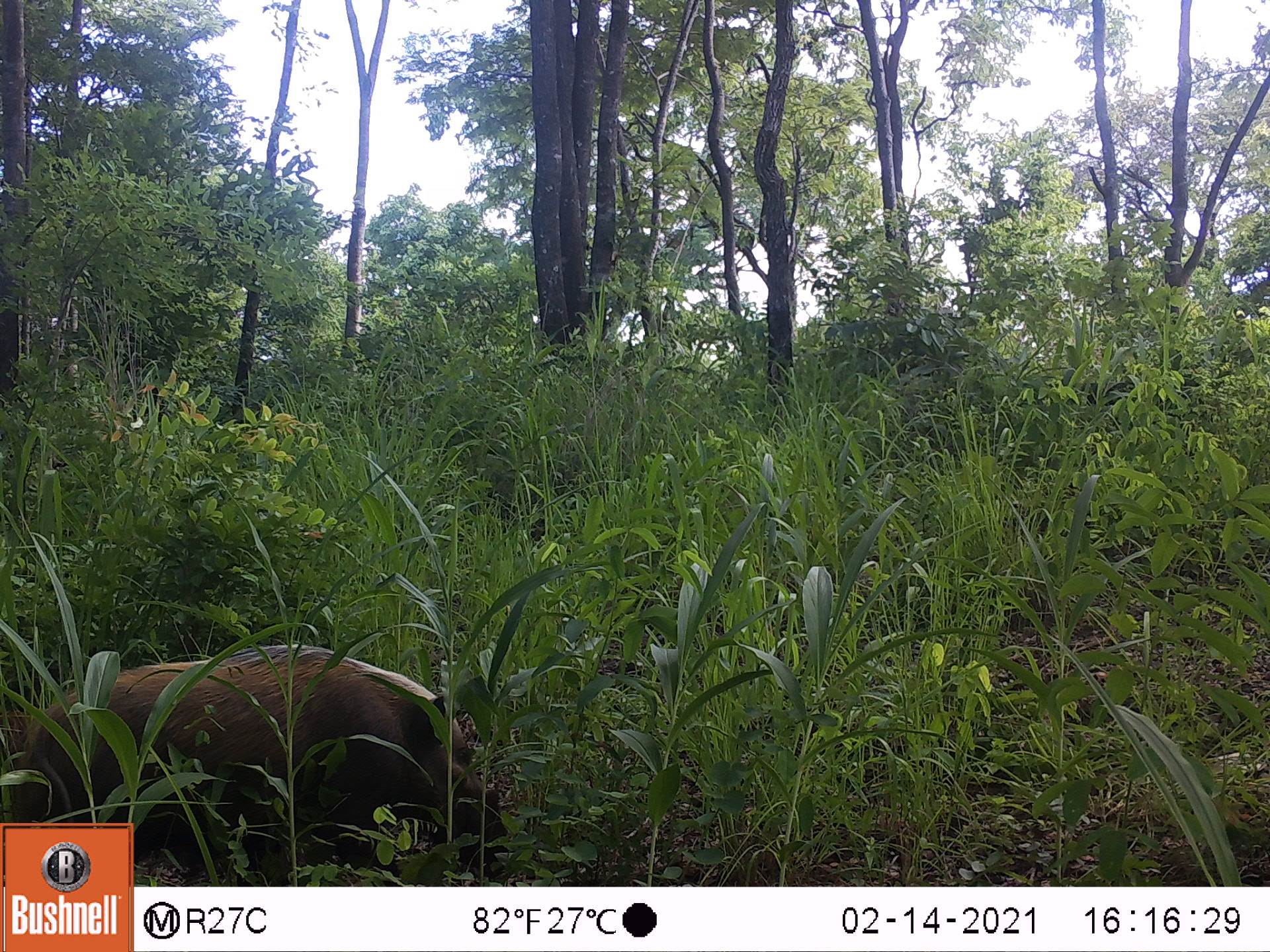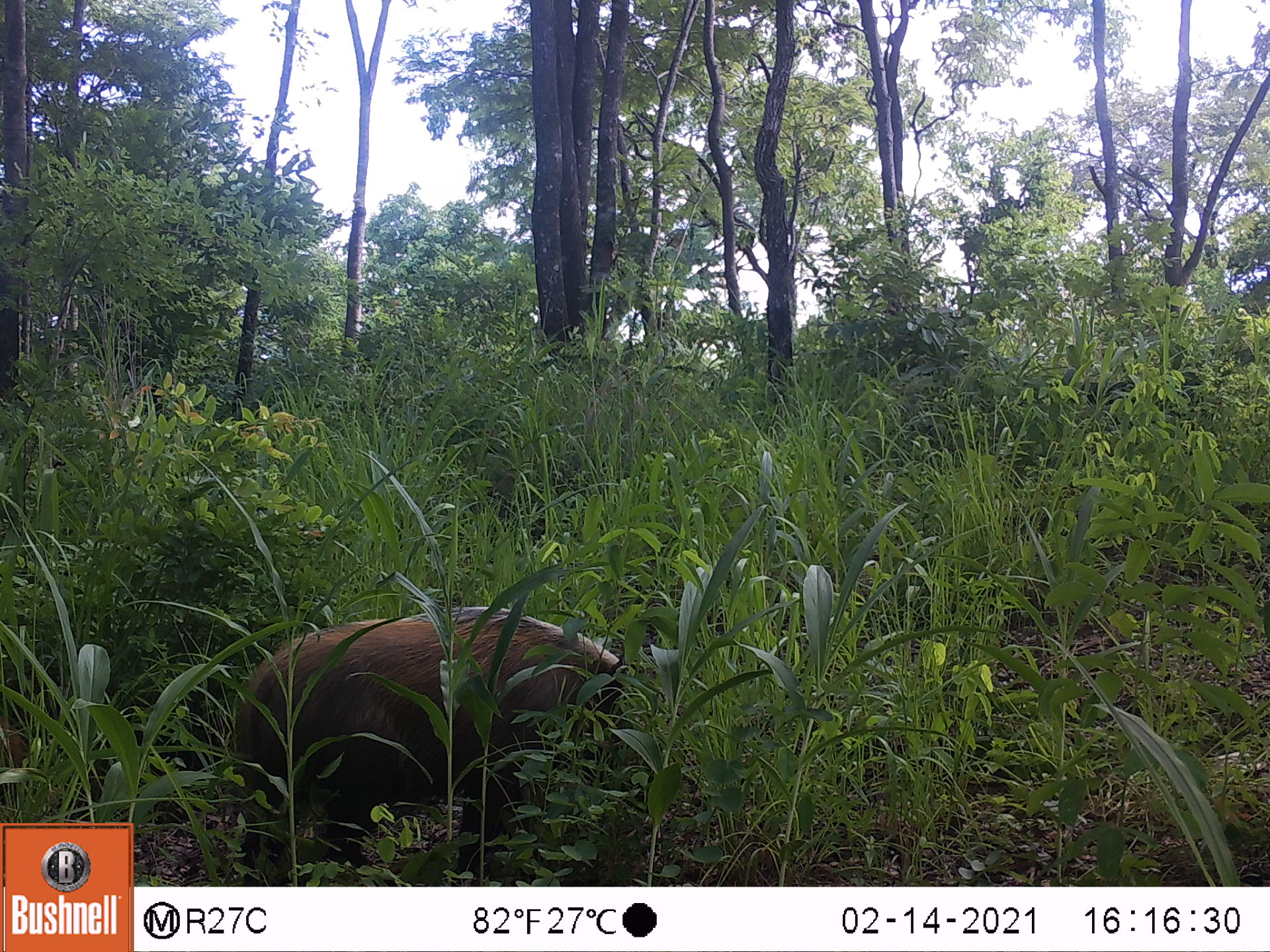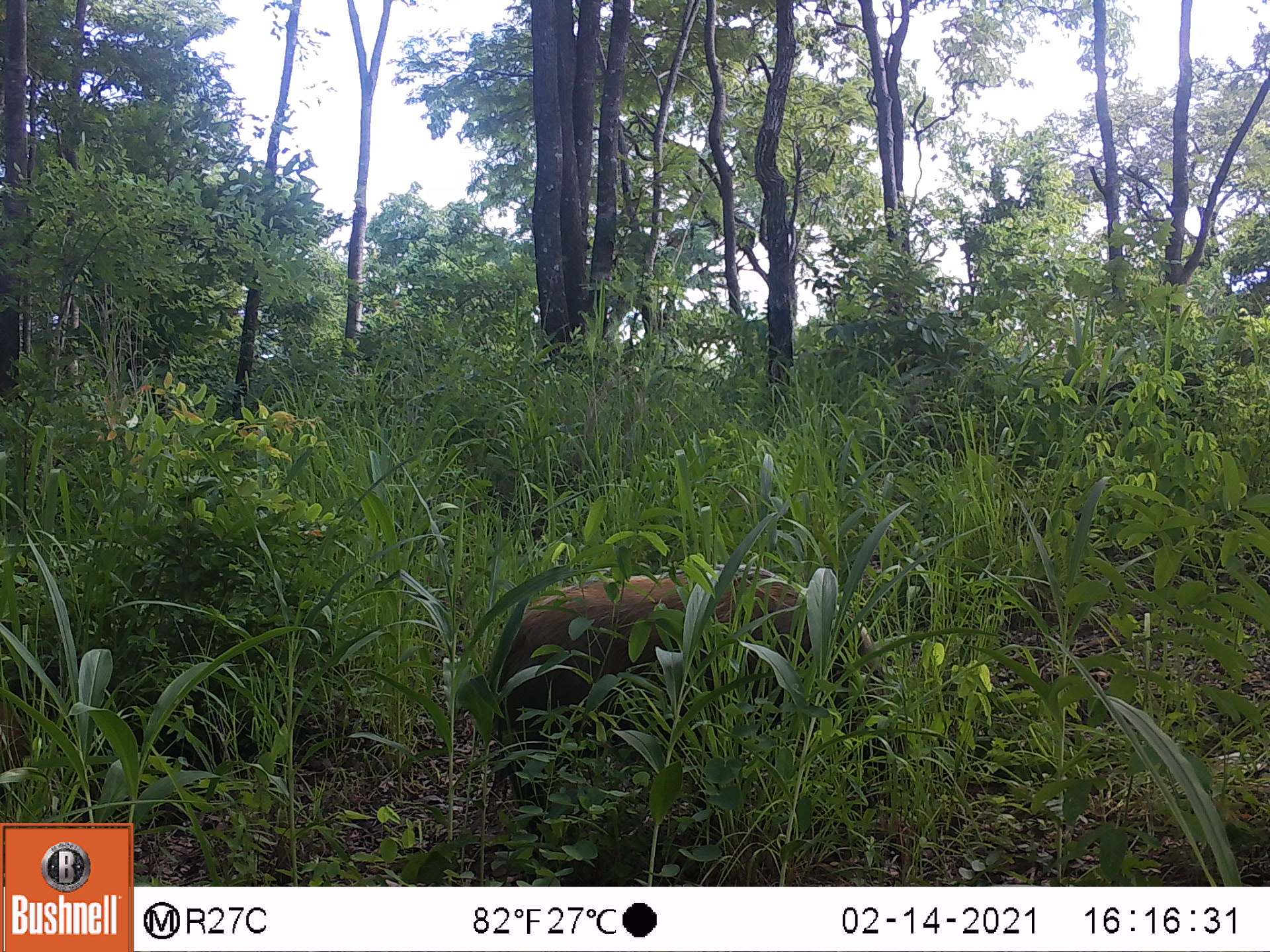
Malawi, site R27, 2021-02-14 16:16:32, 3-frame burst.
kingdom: Animalia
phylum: Chordata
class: Mammalia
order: Artiodactyla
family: Suidae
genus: Potamochoerus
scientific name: Potamochoerus larvatus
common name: bushpig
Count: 1.